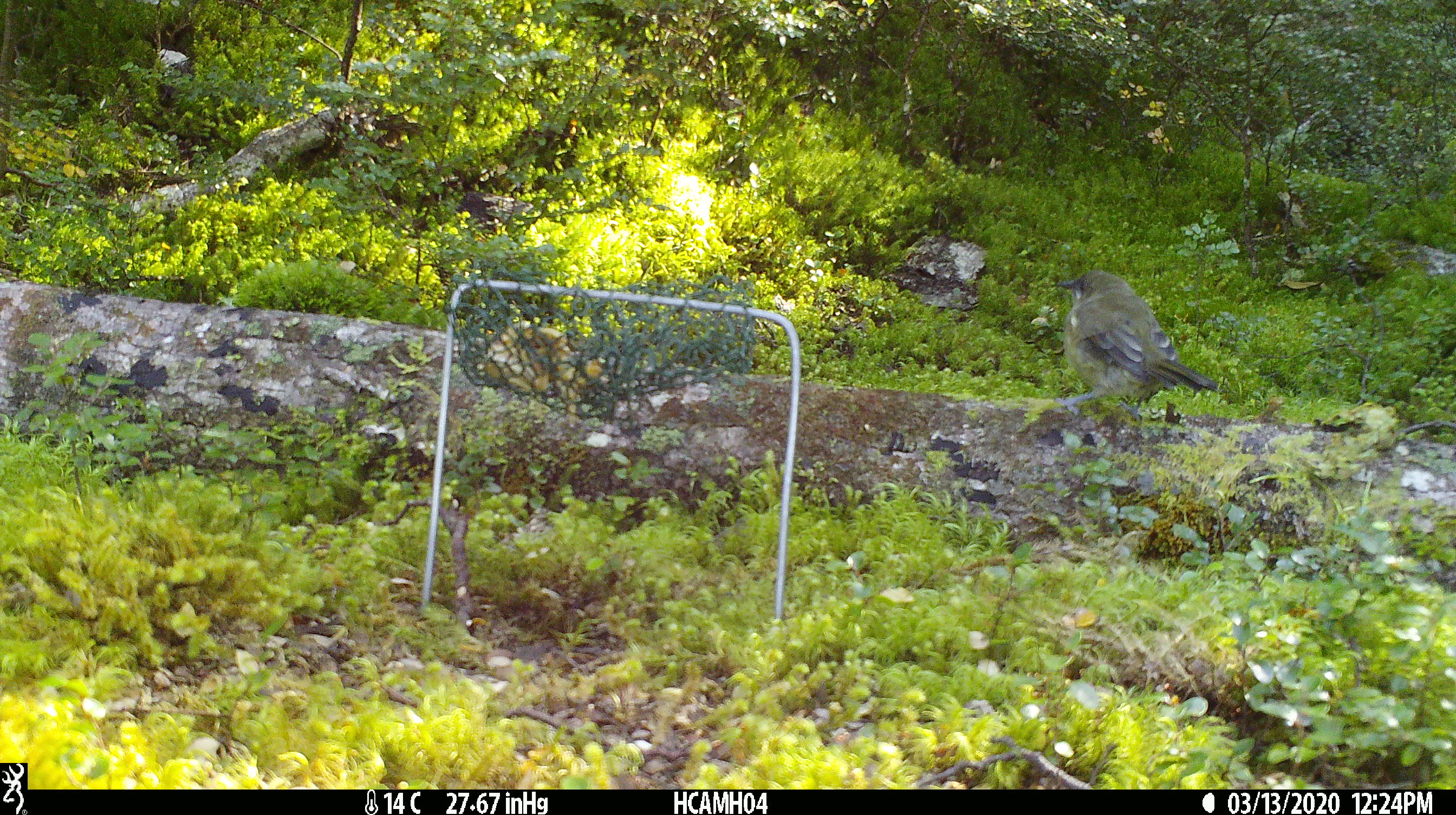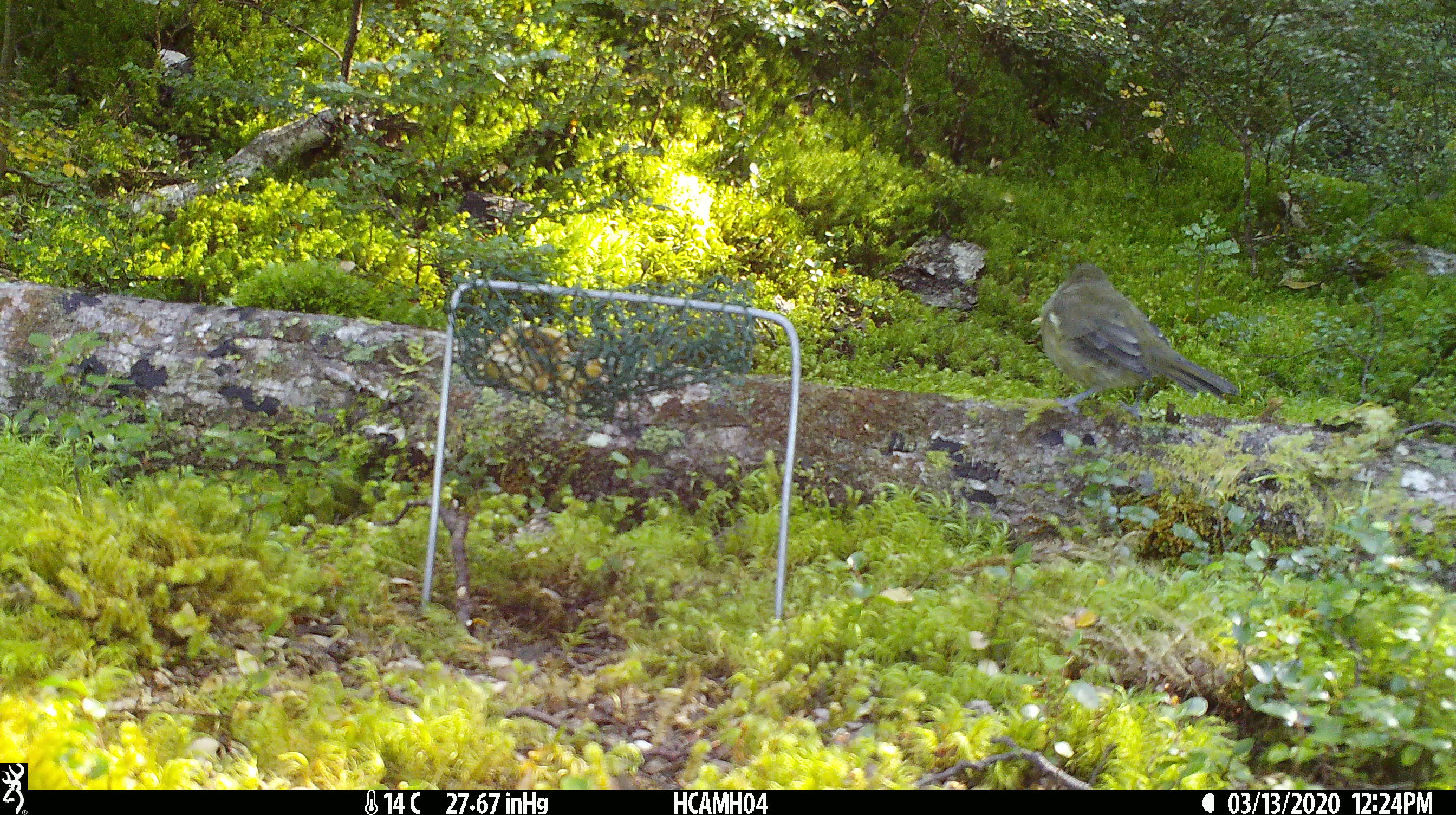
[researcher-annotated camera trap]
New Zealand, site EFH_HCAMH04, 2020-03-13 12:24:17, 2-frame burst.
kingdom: Animalia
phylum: Chordata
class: Aves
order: Passeriformes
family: Meliphagidae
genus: Anthornis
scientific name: Anthornis melanura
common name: new zealand bellbird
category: bellbird